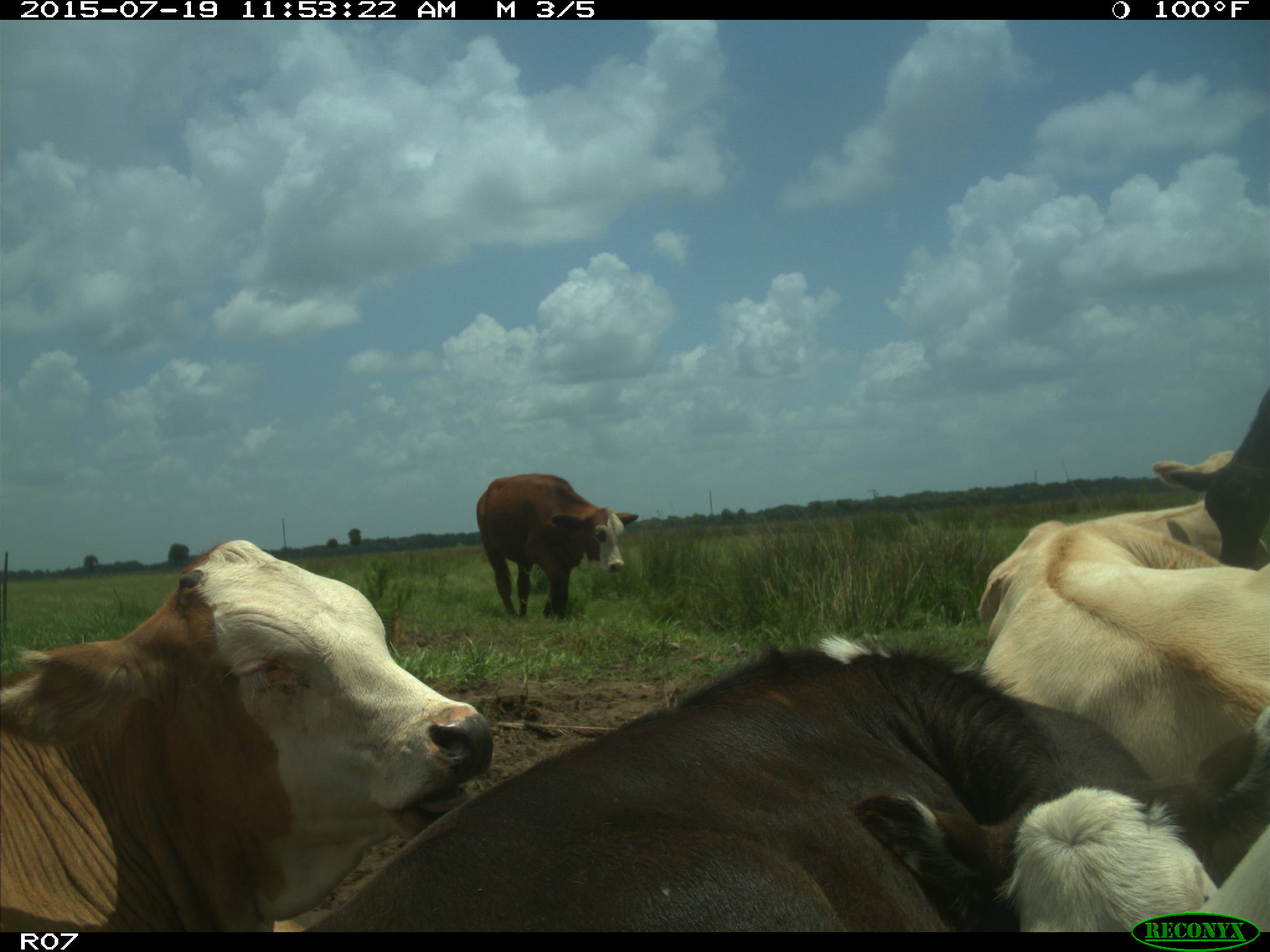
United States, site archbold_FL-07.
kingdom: Animalia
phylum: Chordata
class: Mammalia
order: Artiodactyla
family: Bovidae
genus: Bos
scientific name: Bos taurus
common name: domestic cow